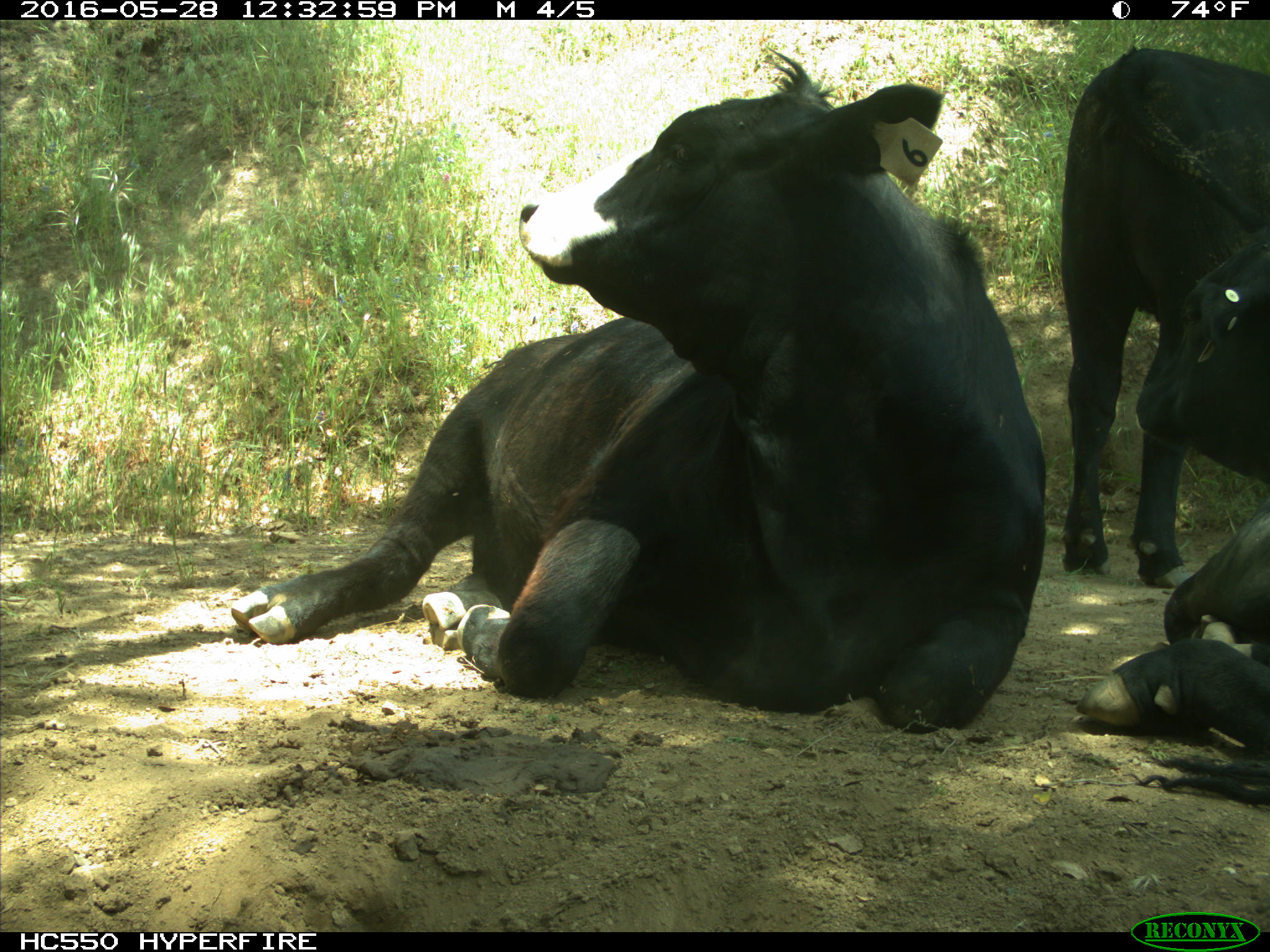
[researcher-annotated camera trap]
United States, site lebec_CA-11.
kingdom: Animalia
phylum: Chordata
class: Mammalia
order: Artiodactyla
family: Bovidae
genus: Bos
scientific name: Bos taurus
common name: domestic cow